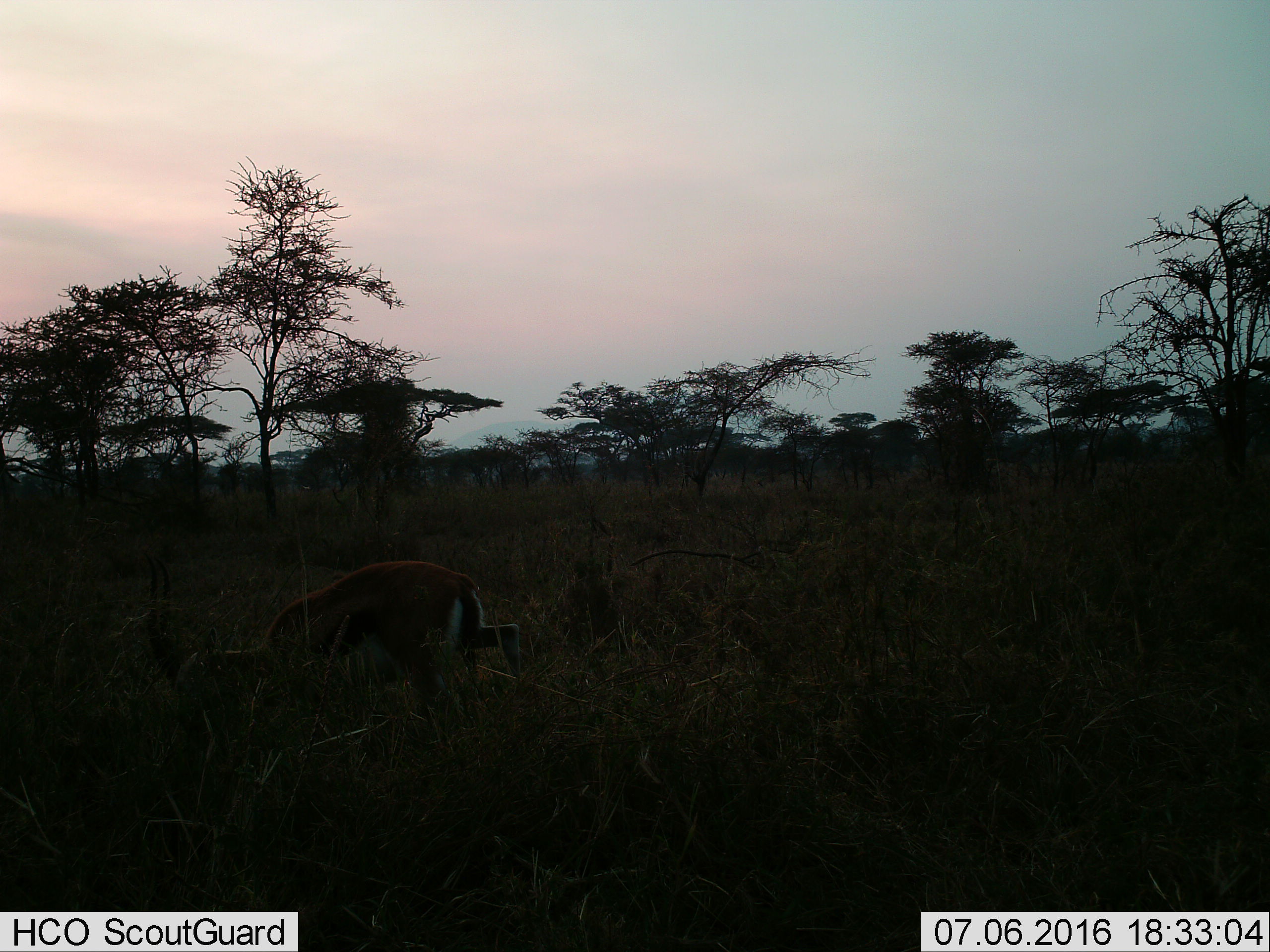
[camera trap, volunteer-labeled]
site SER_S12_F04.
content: unidentified animal